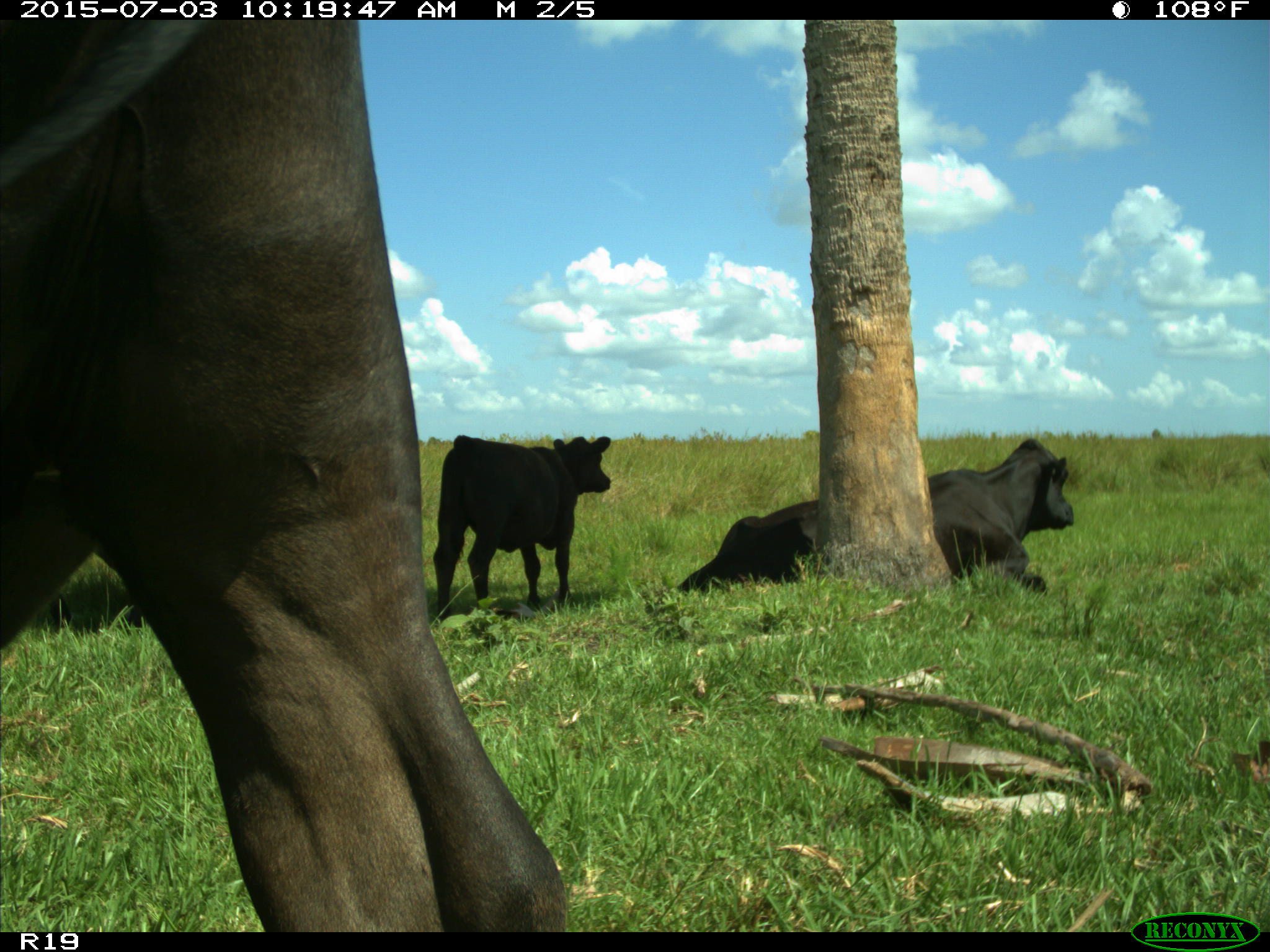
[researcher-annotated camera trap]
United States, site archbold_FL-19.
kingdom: Animalia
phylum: Chordata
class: Mammalia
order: Artiodactyla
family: Bovidae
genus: Bos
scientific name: Bos taurus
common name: domestic cow